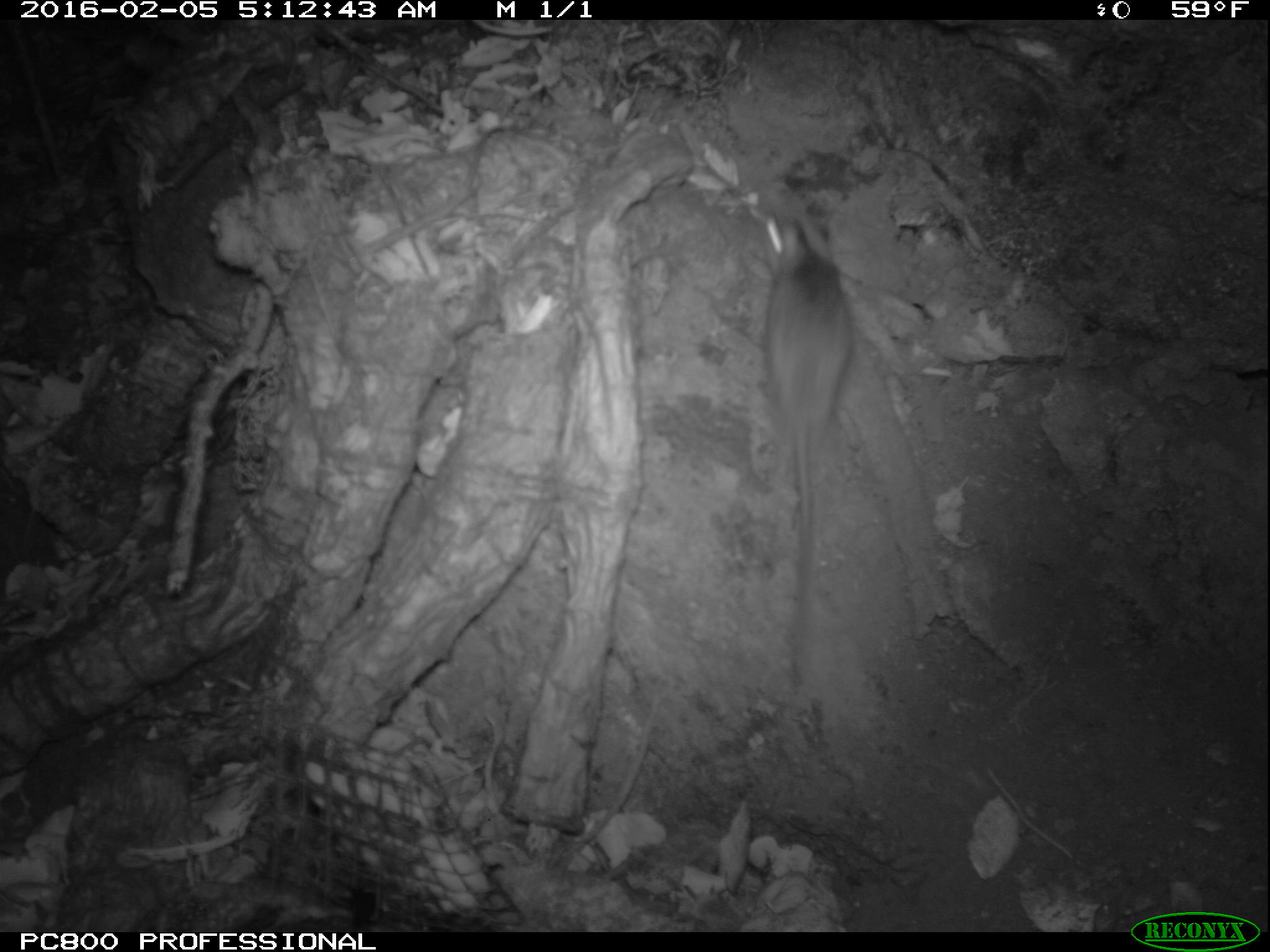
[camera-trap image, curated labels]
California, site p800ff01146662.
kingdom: Animalia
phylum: Chordata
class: Mammalia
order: Rodentia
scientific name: Rodentia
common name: rodent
Rodent (Rodentia).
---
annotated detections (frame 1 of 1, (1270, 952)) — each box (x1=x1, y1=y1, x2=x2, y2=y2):
rodent: (x1=755, y1=208, x2=850, y2=683)